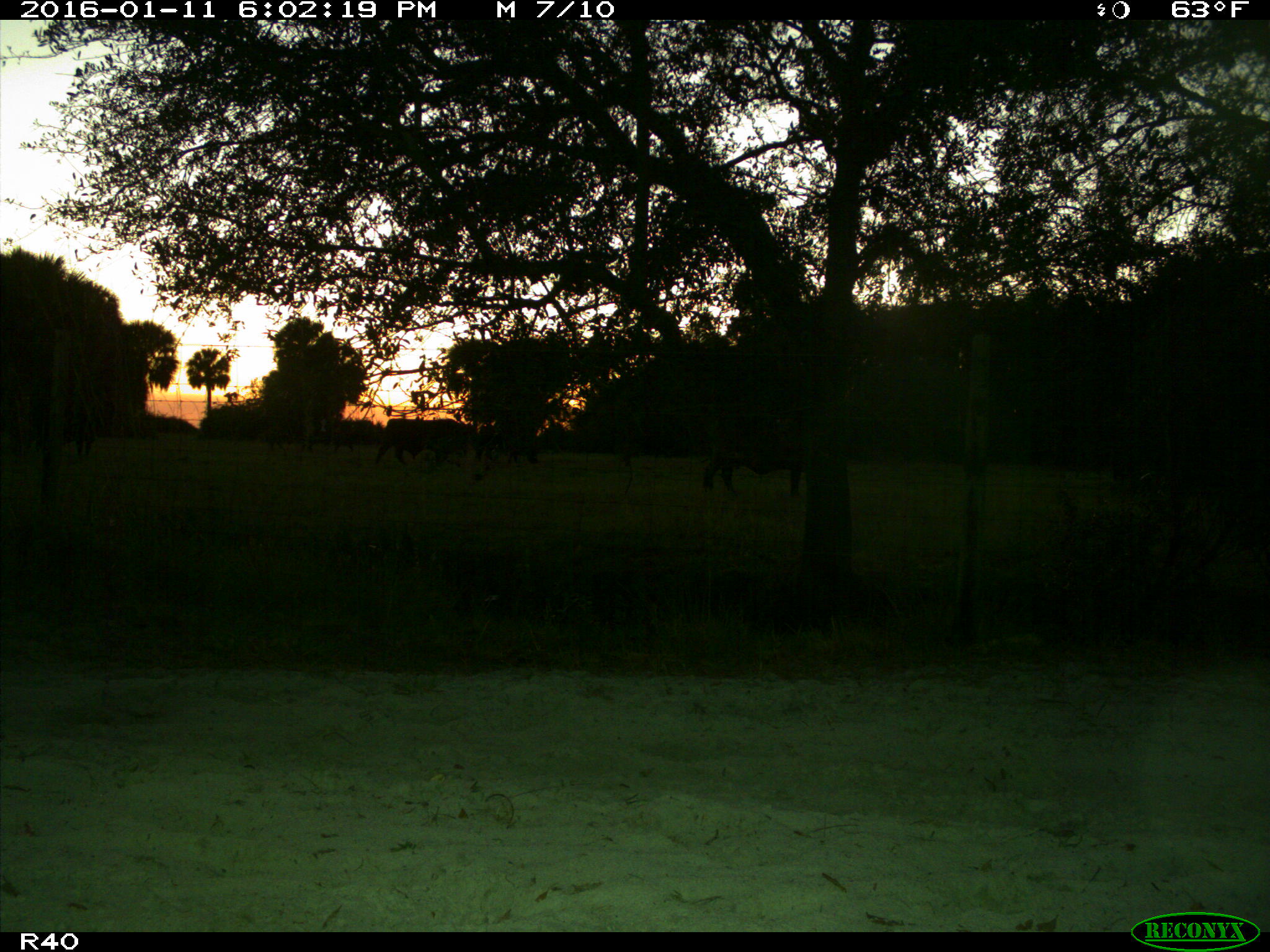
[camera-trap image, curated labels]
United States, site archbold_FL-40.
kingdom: Animalia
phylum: Chordata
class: Mammalia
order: Artiodactyla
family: Bovidae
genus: Bos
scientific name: Bos taurus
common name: domestic cow